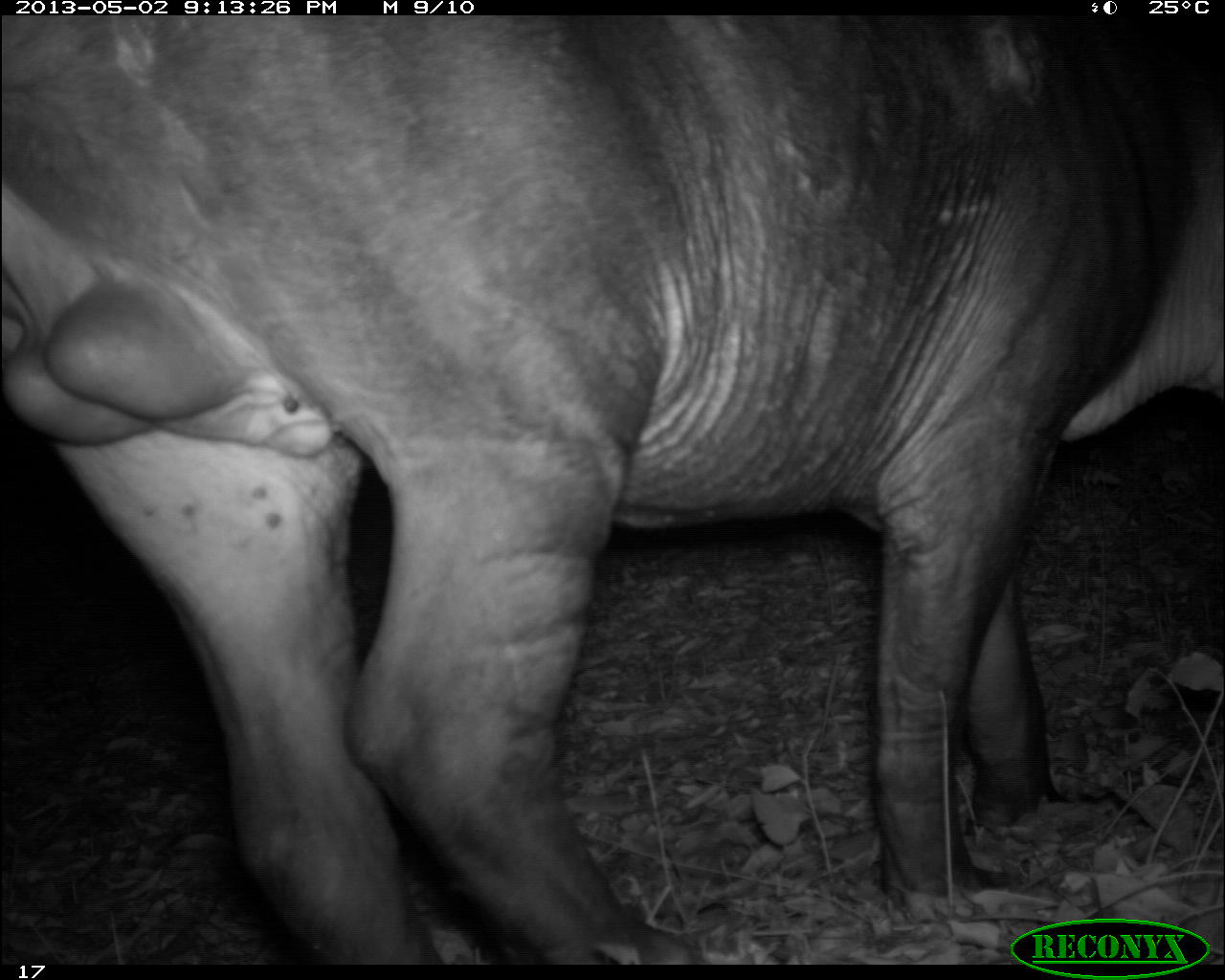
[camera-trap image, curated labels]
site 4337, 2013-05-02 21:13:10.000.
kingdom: Animalia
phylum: Chordata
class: Mammalia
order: Perissodactyla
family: Tapiridae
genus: Tapirus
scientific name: Tapirus bairdii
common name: baird's tapir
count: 1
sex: male